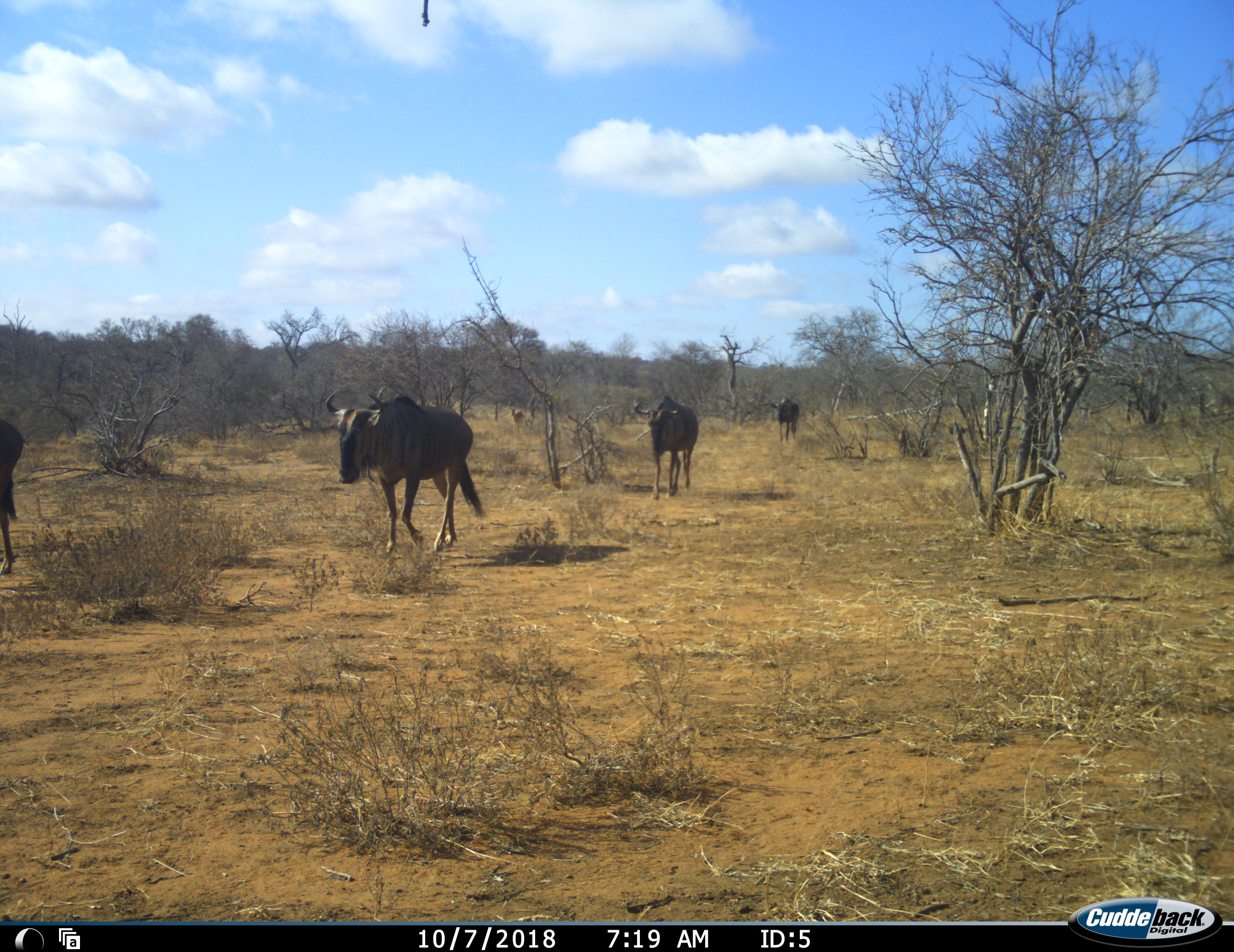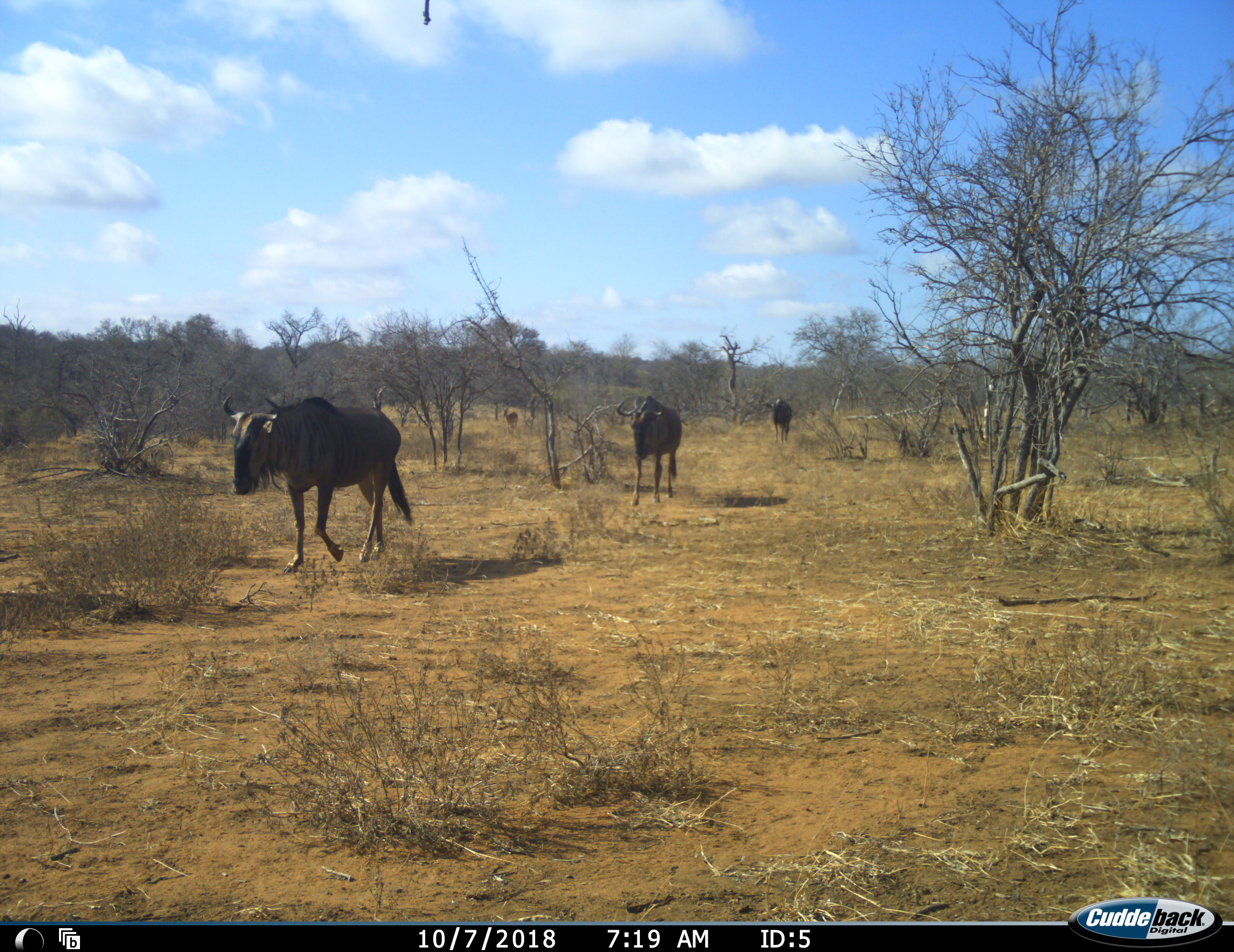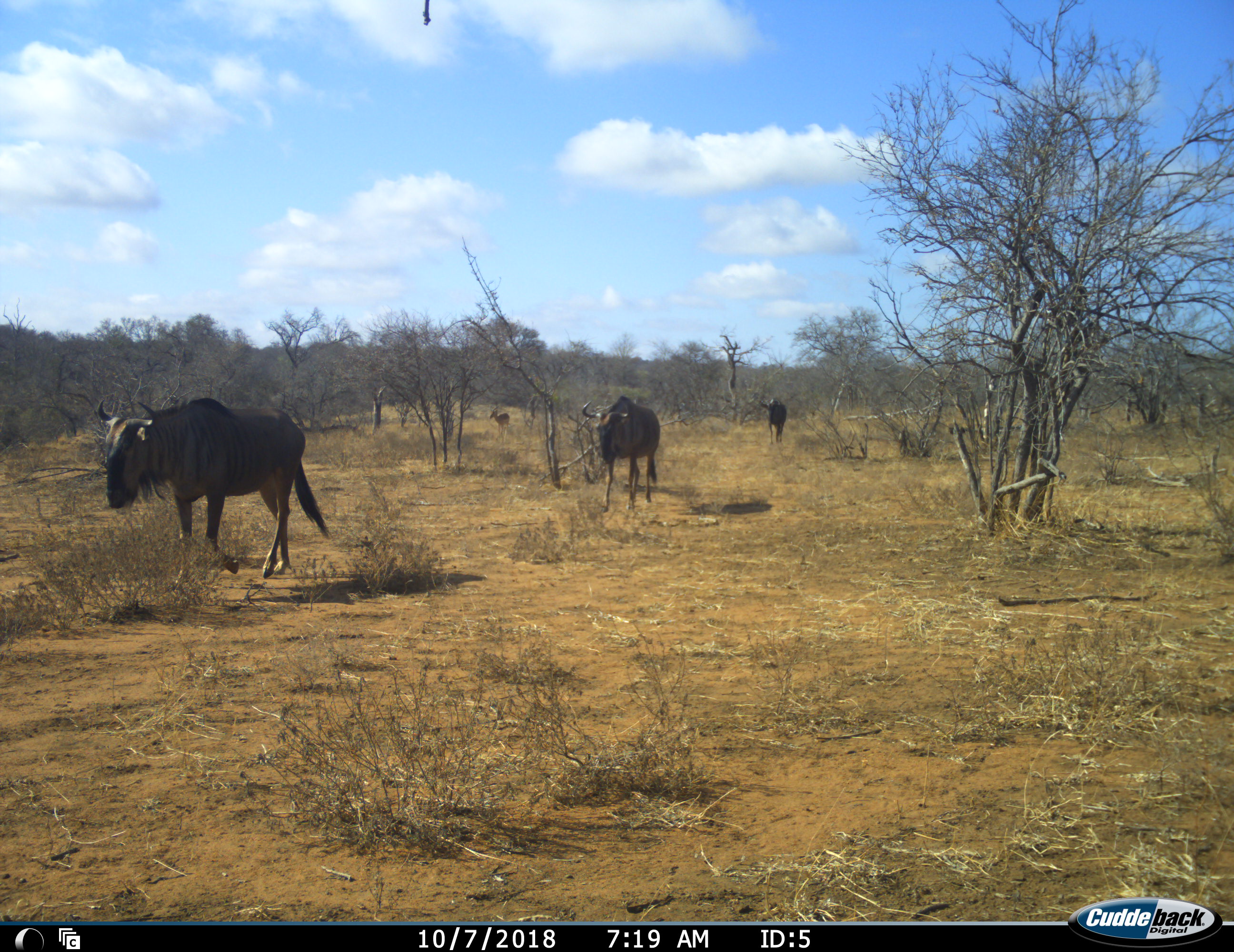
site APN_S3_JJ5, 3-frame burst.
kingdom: Animalia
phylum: Chordata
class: Mammalia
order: Artiodactyla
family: Bovidae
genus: Connochaetes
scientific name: Connochaetes taurinus taurinus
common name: blue wildebeest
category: wildebeestblue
Wildebeestblue (blue wildebeest) (Connochaetes taurinus taurinus), count 4. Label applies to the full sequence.